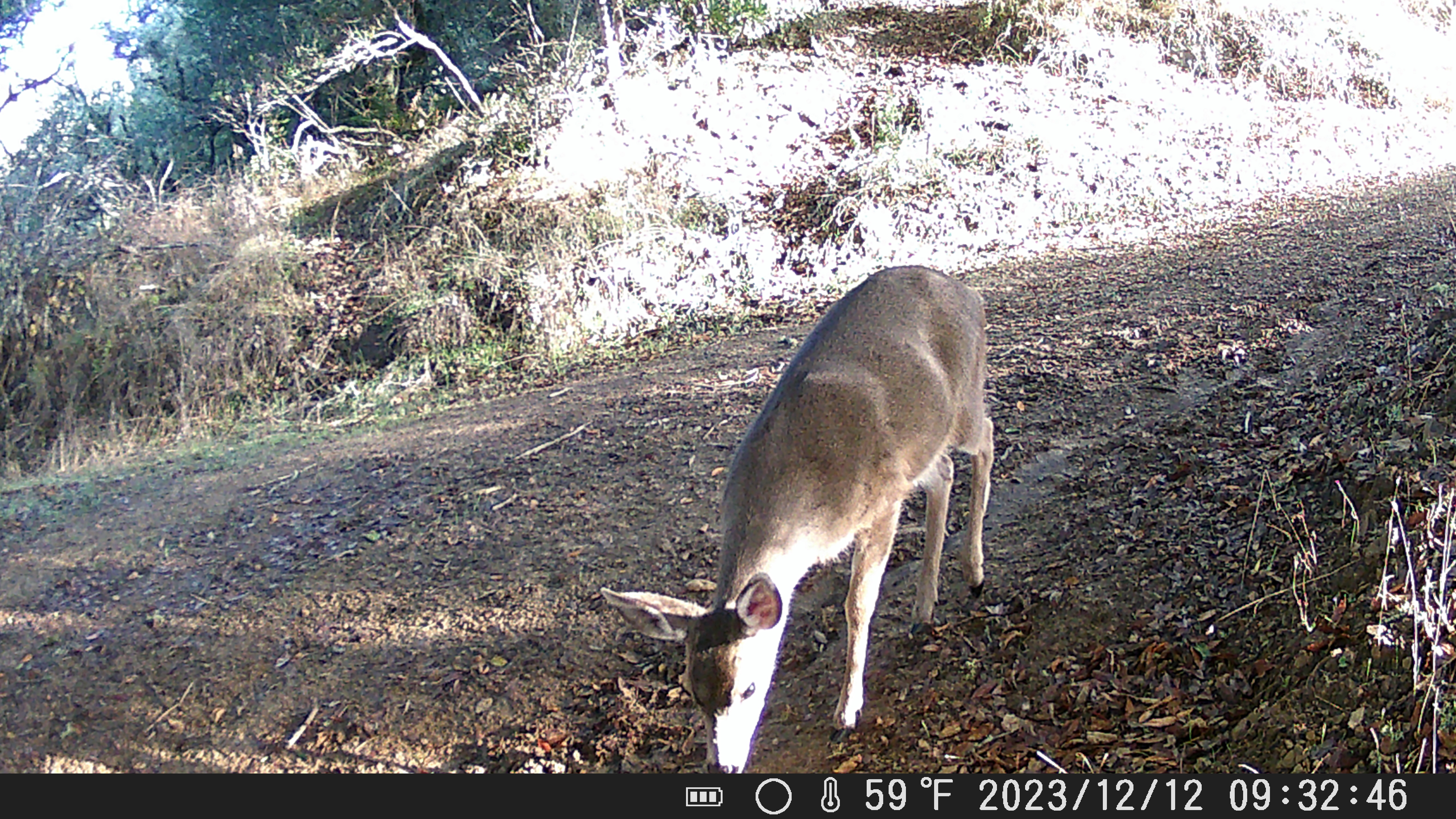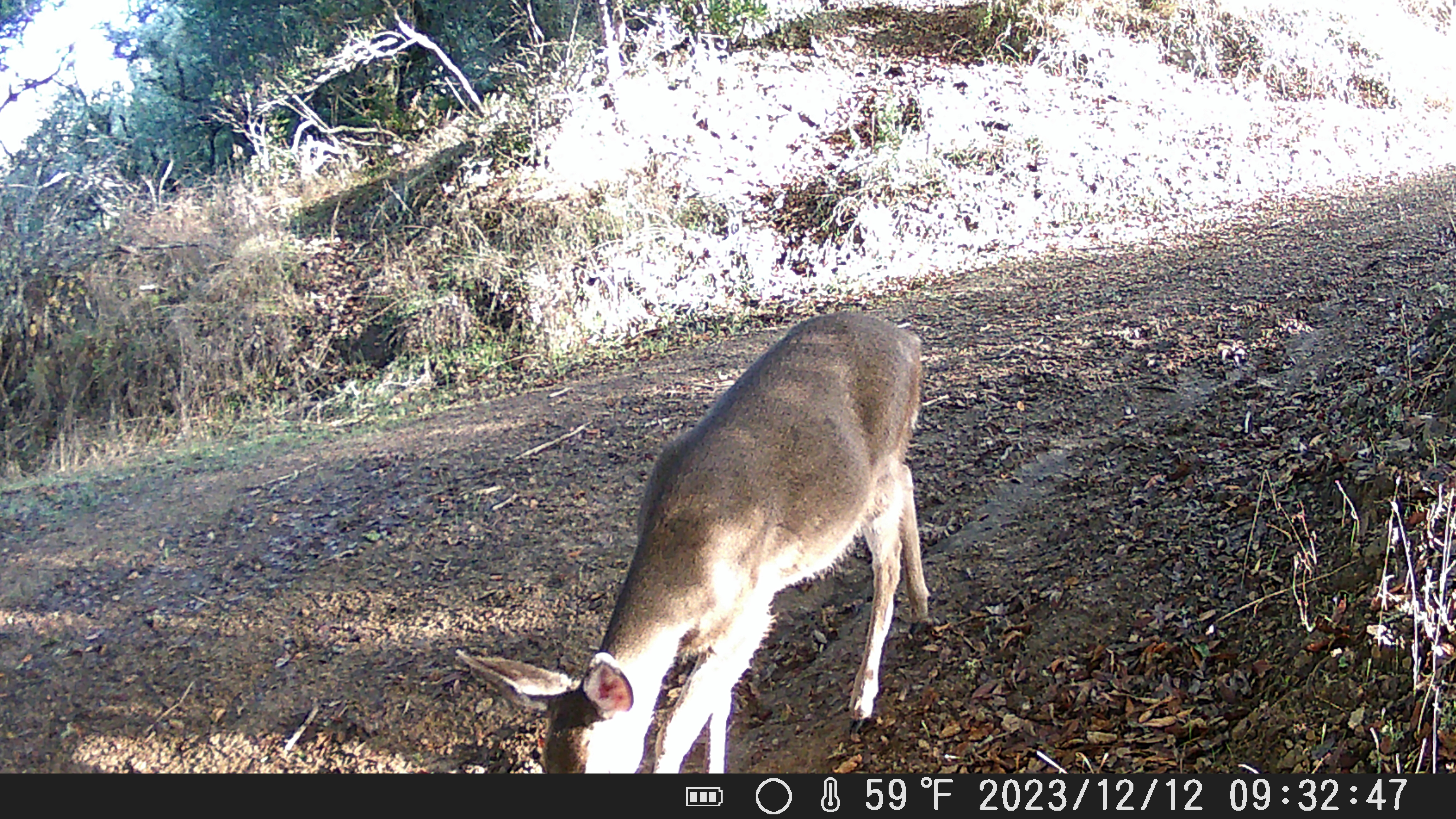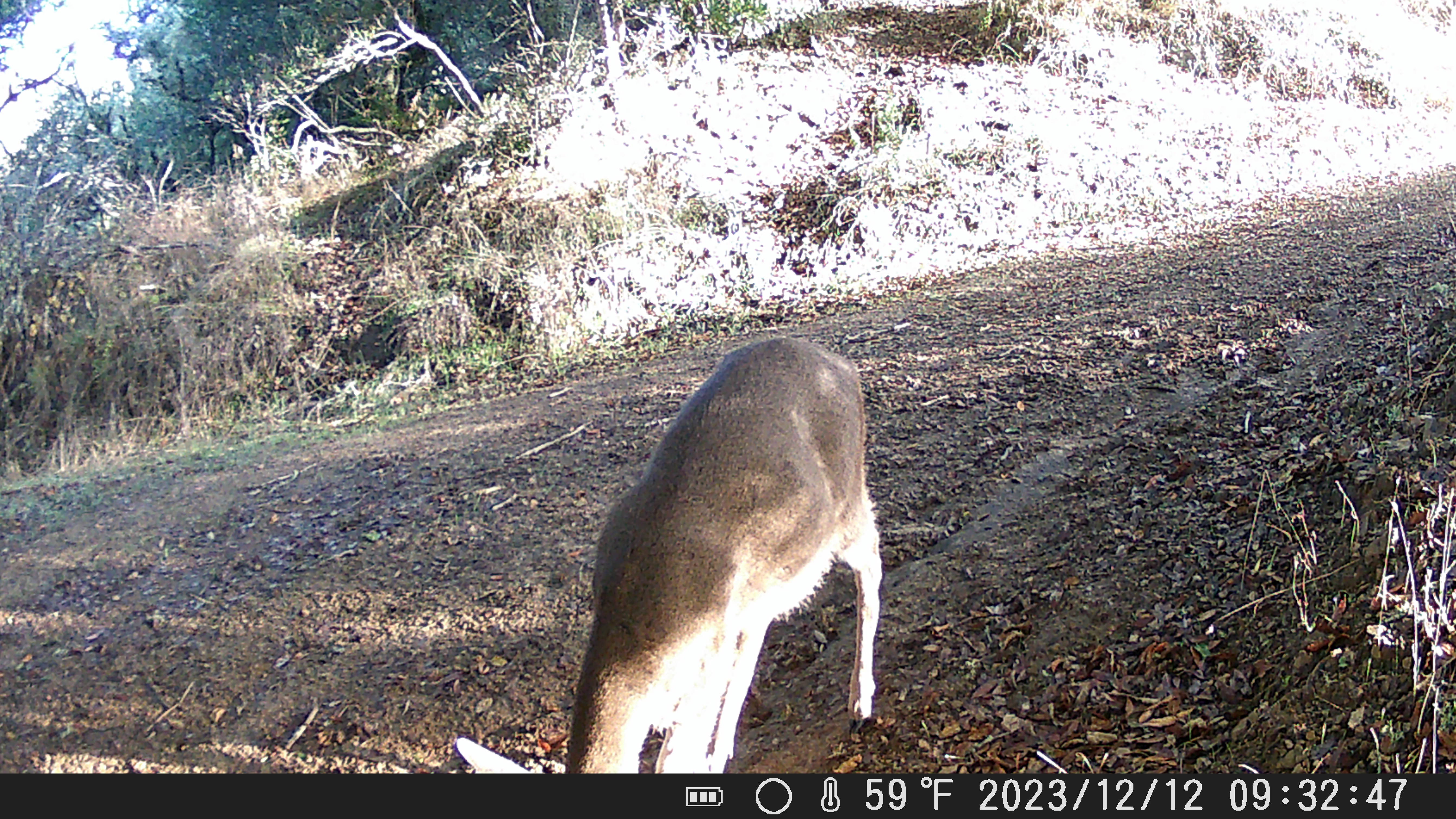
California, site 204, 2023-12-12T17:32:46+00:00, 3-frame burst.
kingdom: Animalia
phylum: Chordata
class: Mammalia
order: Artiodactyla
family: Cervidae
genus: Odocoileus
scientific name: Odocoileus hemionus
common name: mule deer